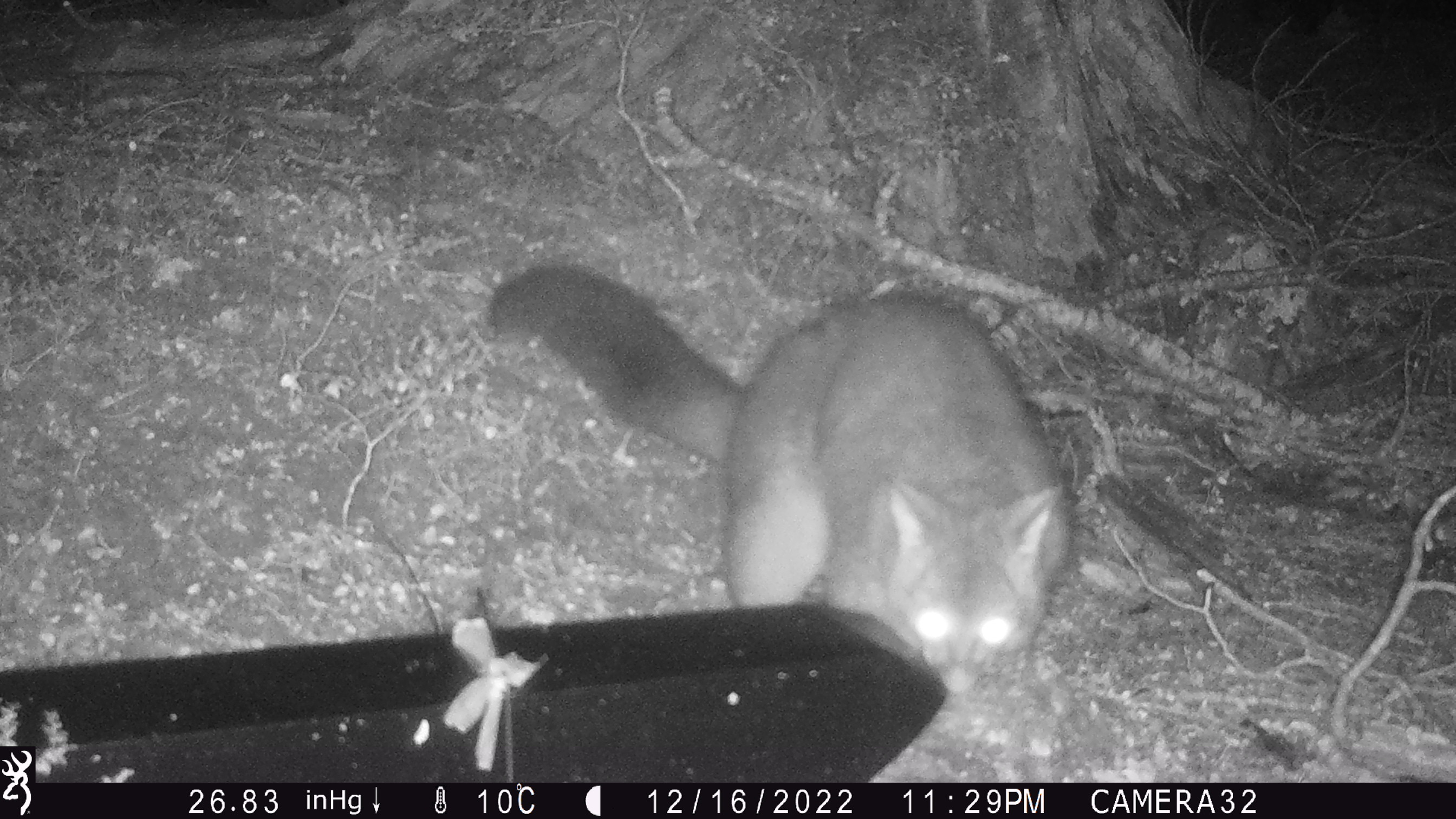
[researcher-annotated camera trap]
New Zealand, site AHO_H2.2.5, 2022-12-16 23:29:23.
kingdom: Animalia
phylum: Chordata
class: Mammalia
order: Diprotodontia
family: Phalangeridae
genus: Trichosurus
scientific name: Trichosurus vulpecula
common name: common brushtail possum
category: possum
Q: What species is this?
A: Possum (common brushtail possum) (Trichosurus vulpecula).